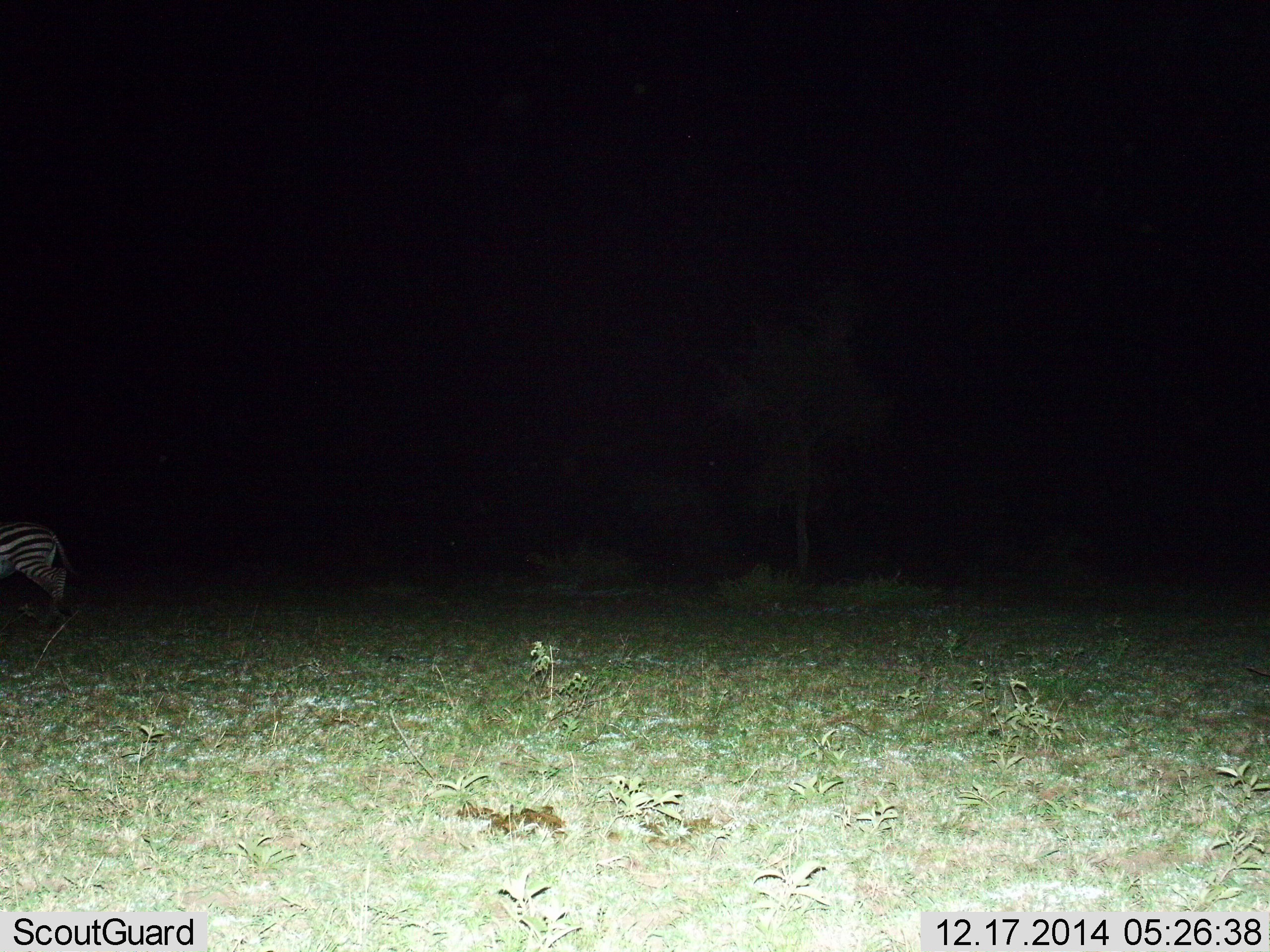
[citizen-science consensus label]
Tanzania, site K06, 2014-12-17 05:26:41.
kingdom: Animalia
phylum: Chordata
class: Mammalia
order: Perissodactyla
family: Equidae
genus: Equus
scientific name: Equus quagga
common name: plains zebra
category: zebra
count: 1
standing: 70%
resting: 0%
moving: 40%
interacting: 0%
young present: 0%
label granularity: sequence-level